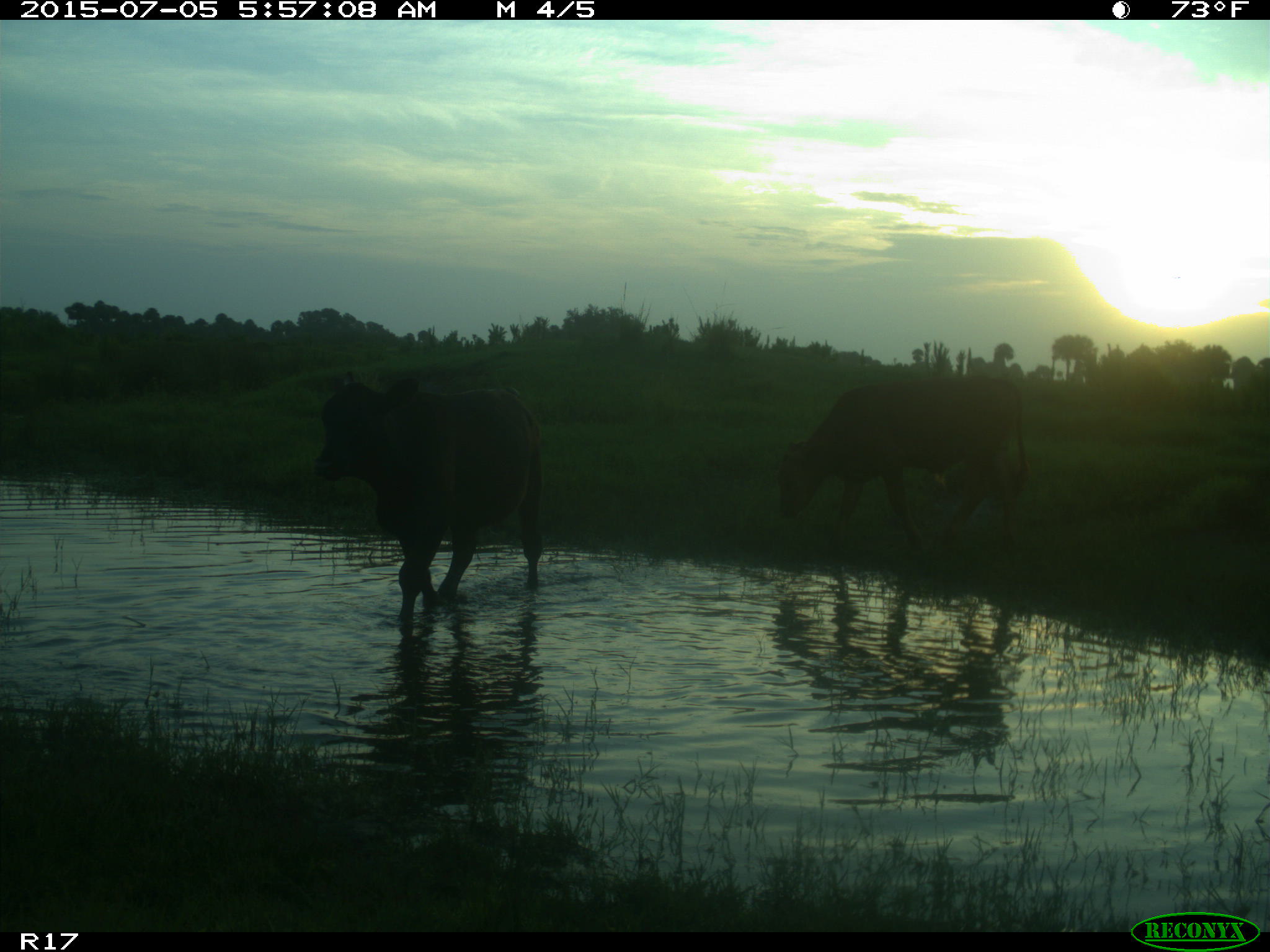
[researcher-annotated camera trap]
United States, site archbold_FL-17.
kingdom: Animalia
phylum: Chordata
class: Mammalia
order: Artiodactyla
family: Bovidae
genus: Bos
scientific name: Bos taurus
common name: domestic cow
Bos taurus (domestic cow).